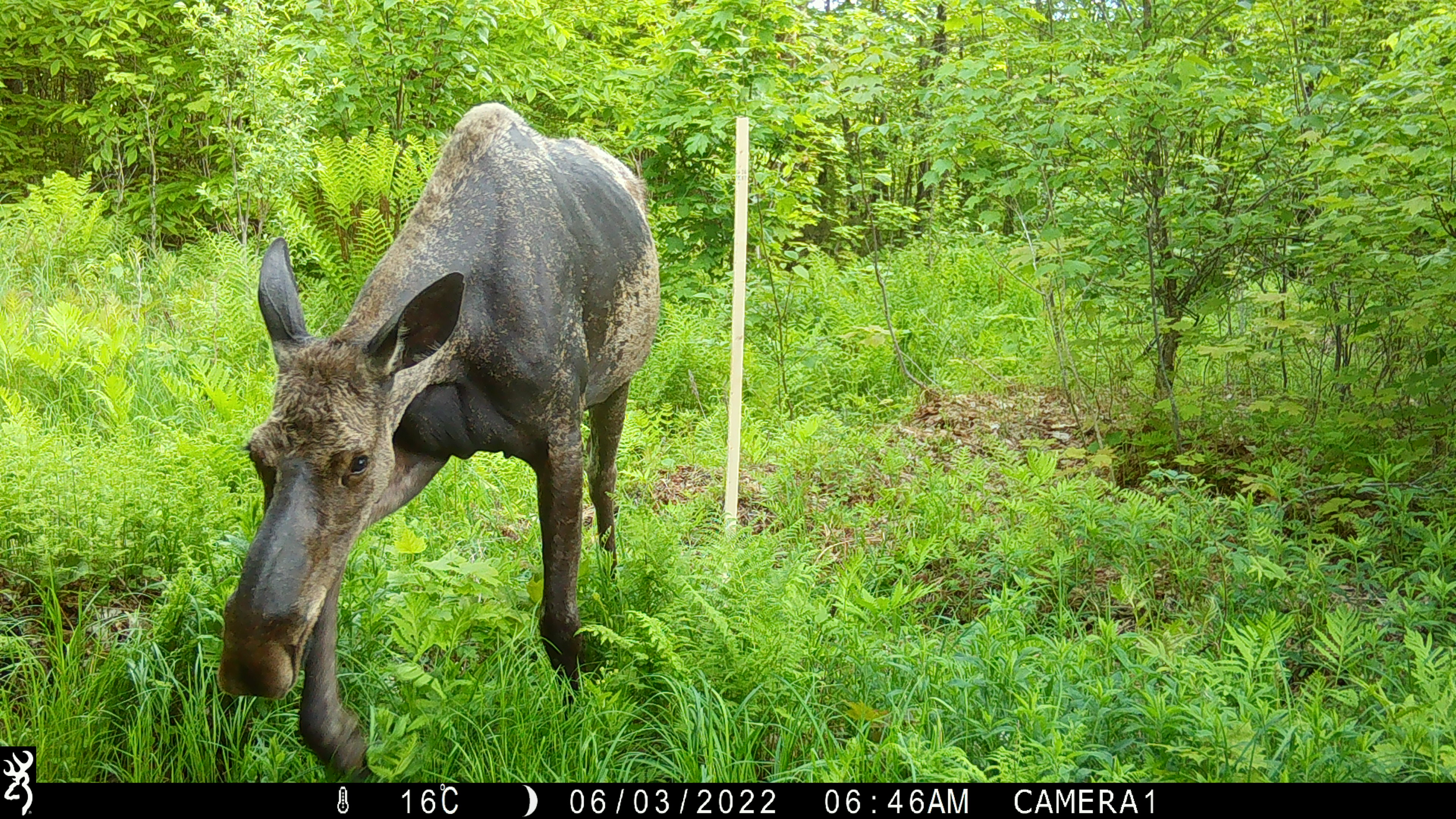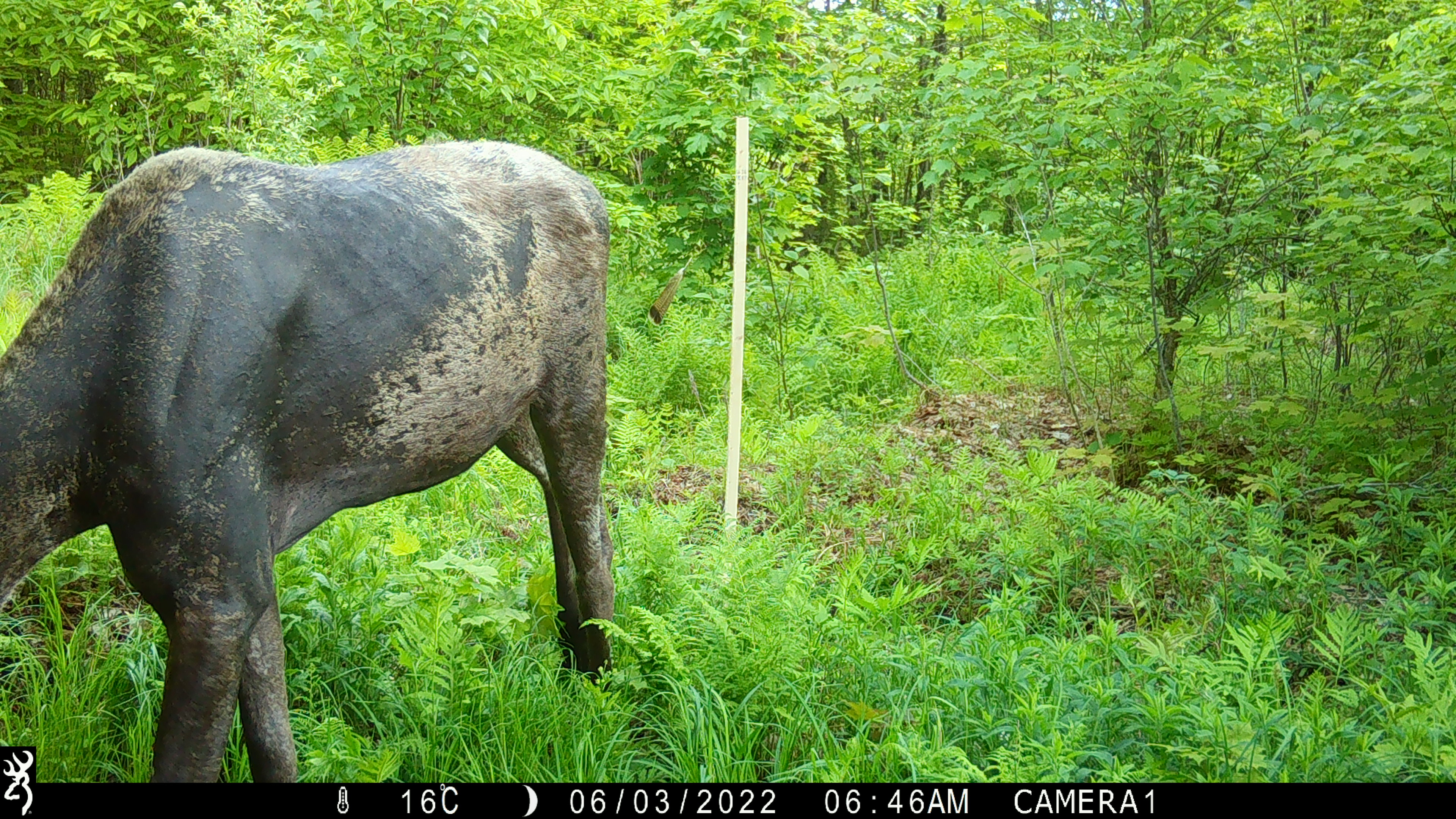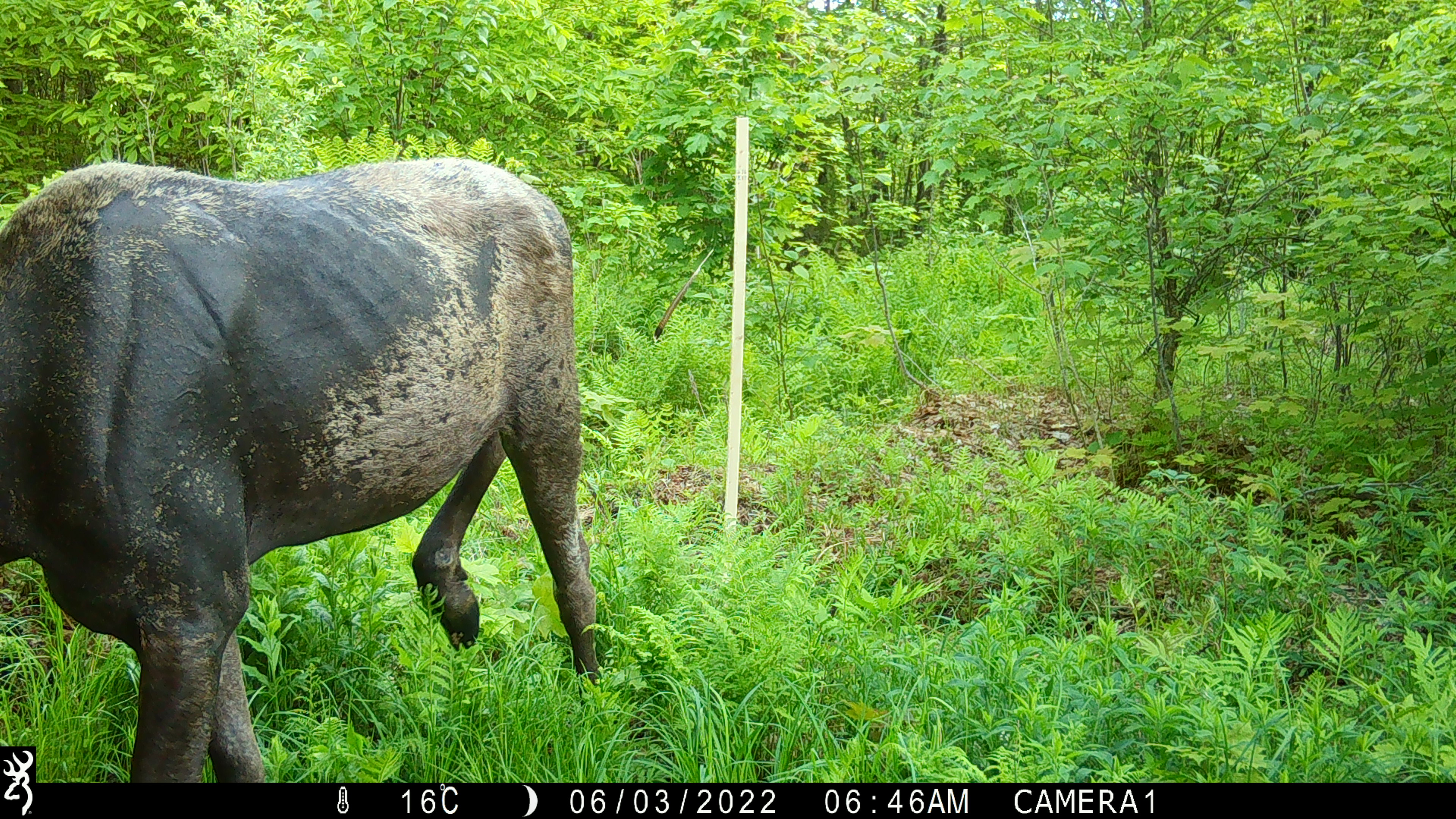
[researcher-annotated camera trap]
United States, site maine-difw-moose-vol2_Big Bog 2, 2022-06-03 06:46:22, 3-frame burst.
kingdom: Animalia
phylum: Chordata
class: Mammalia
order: Artiodactyla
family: Cervidae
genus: Alces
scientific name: Alces alces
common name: moose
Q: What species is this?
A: Moose (Alces alces).